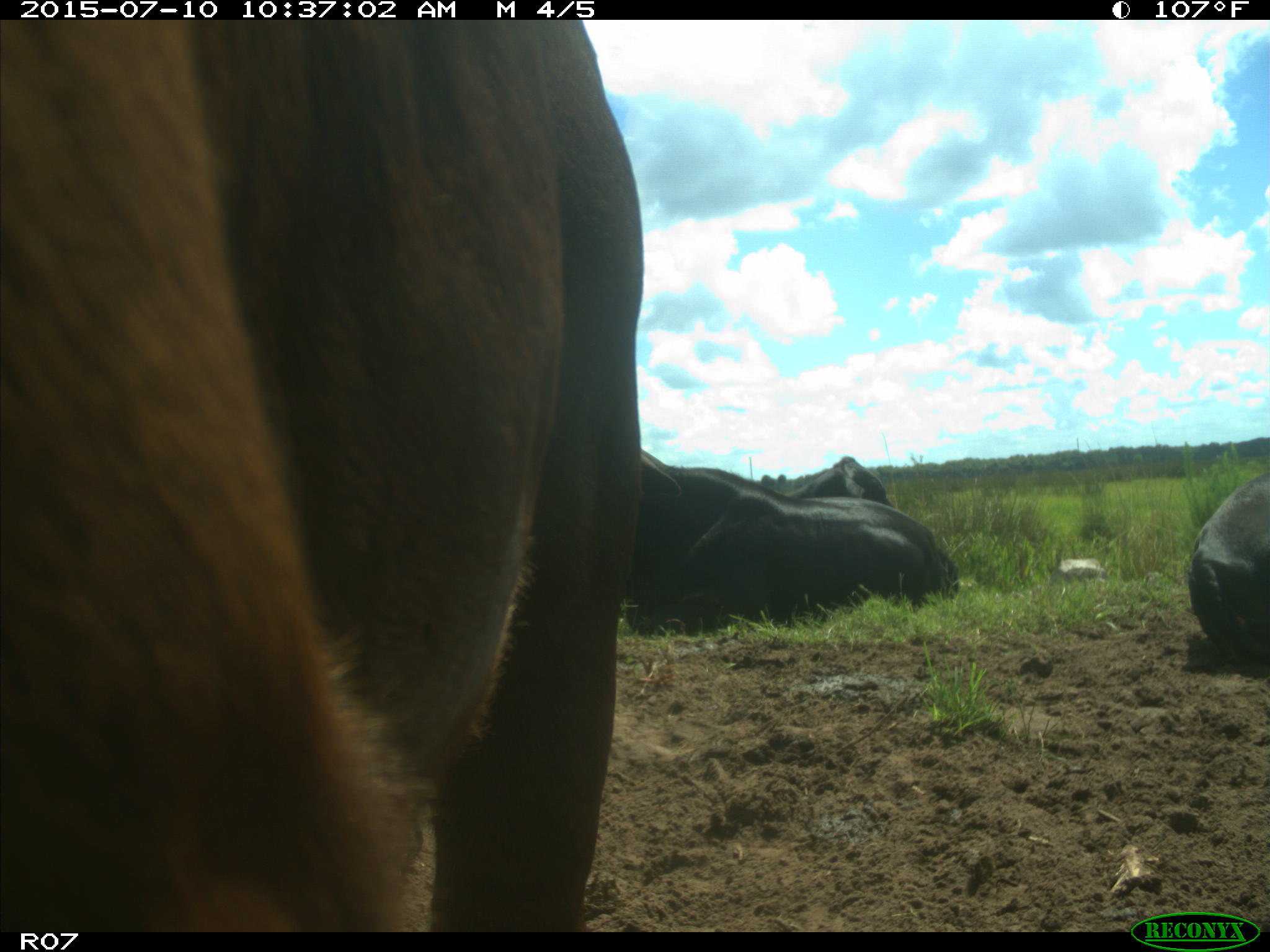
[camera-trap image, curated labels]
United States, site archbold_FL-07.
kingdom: Animalia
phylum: Chordata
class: Mammalia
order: Artiodactyla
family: Bovidae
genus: Bos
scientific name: Bos taurus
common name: domestic cow